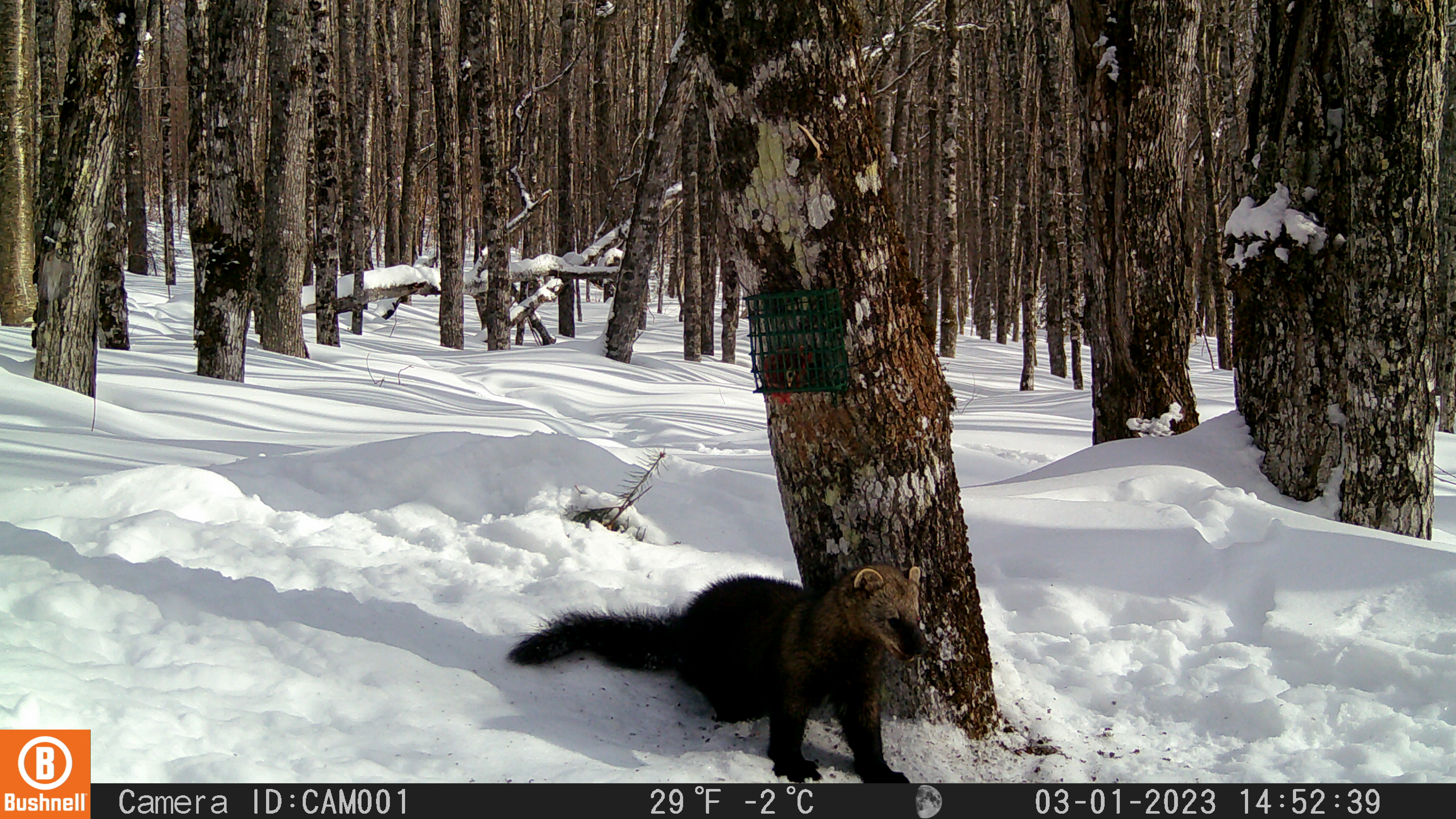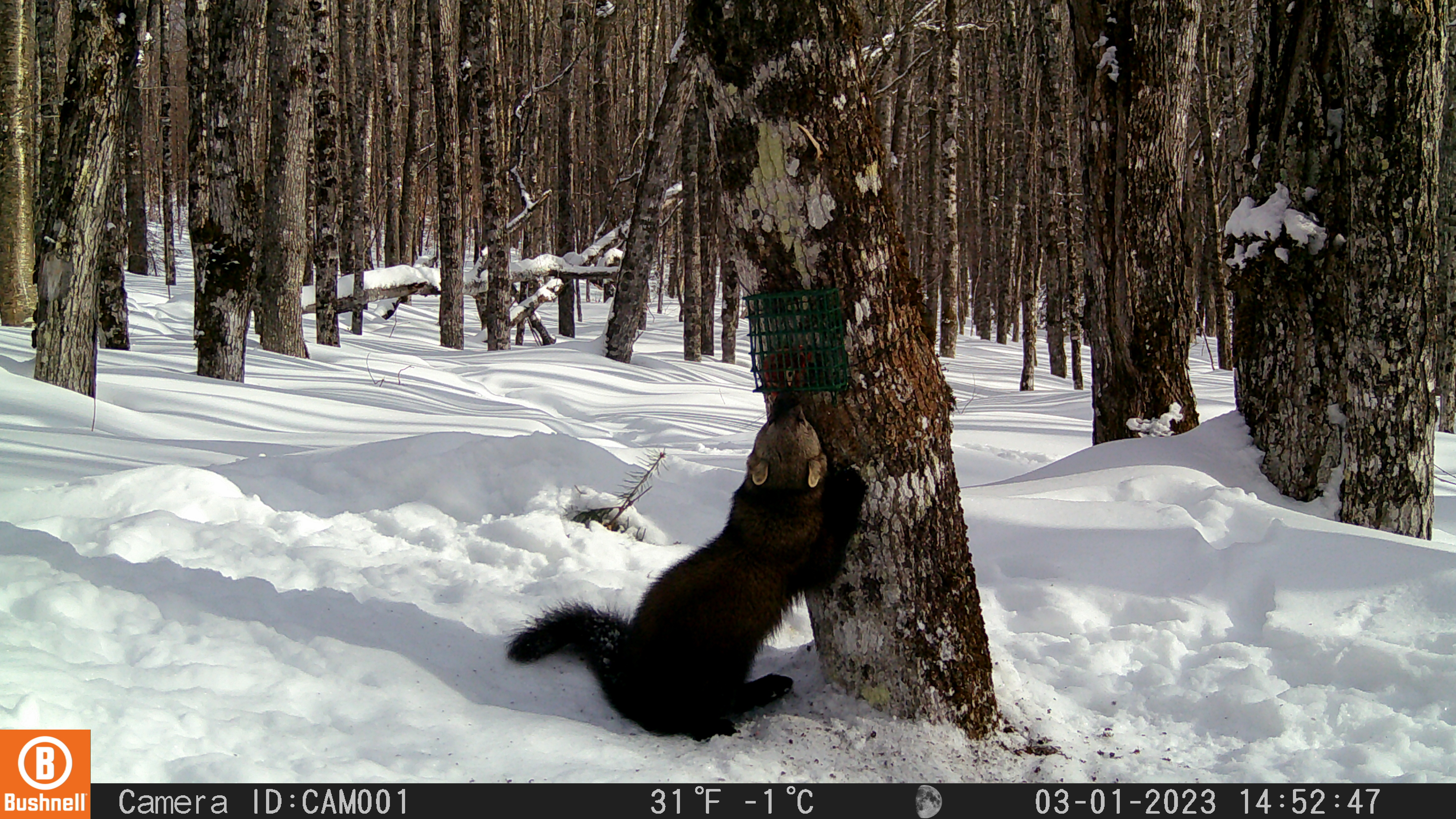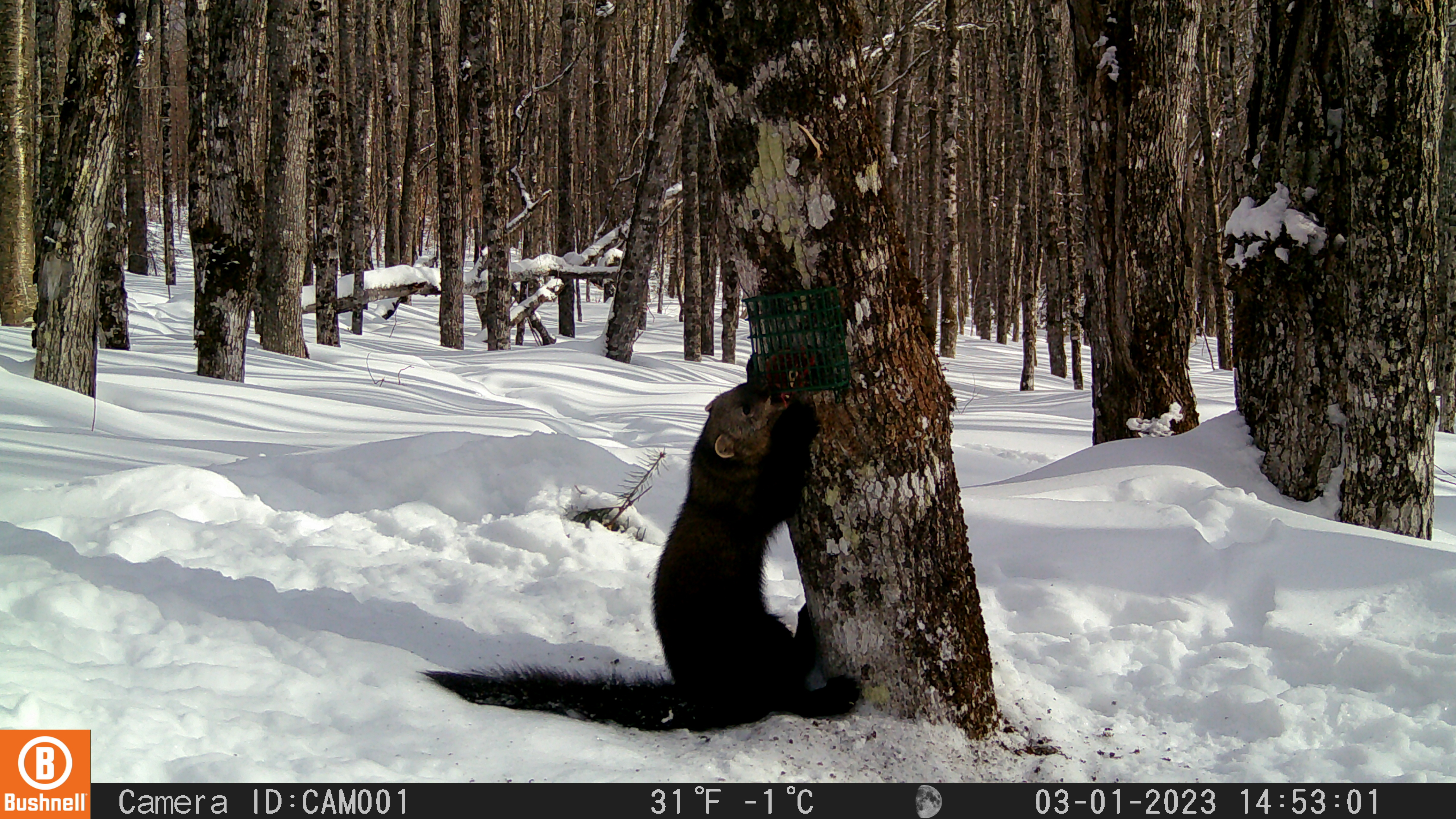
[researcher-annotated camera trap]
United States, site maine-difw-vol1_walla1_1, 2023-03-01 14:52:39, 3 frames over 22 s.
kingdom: Animalia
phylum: Chordata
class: Mammalia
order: Carnivora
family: Mustelidae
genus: Pekania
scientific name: Pekania pennanti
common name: fisher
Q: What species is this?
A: Fisher (Pekania pennanti).